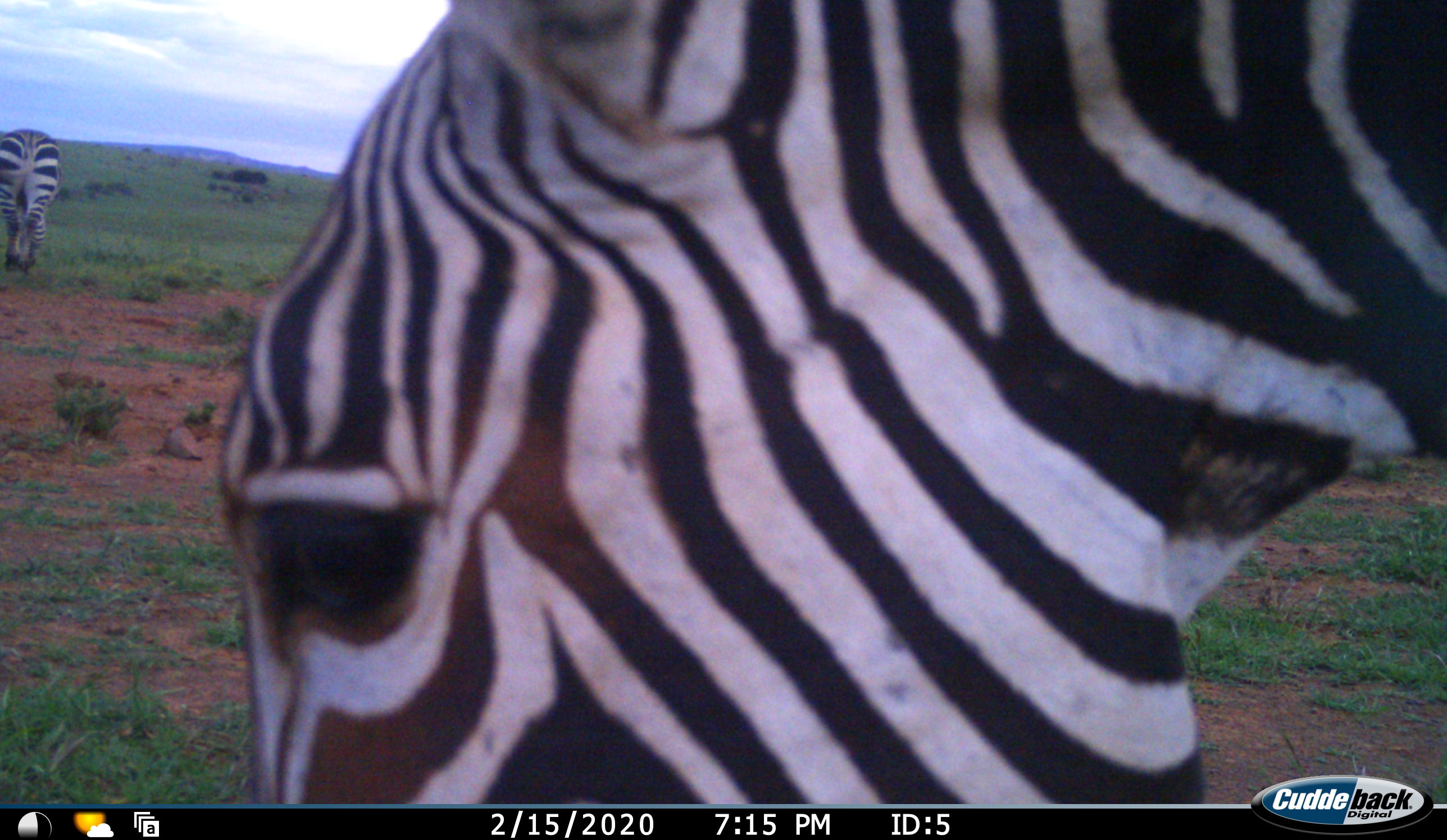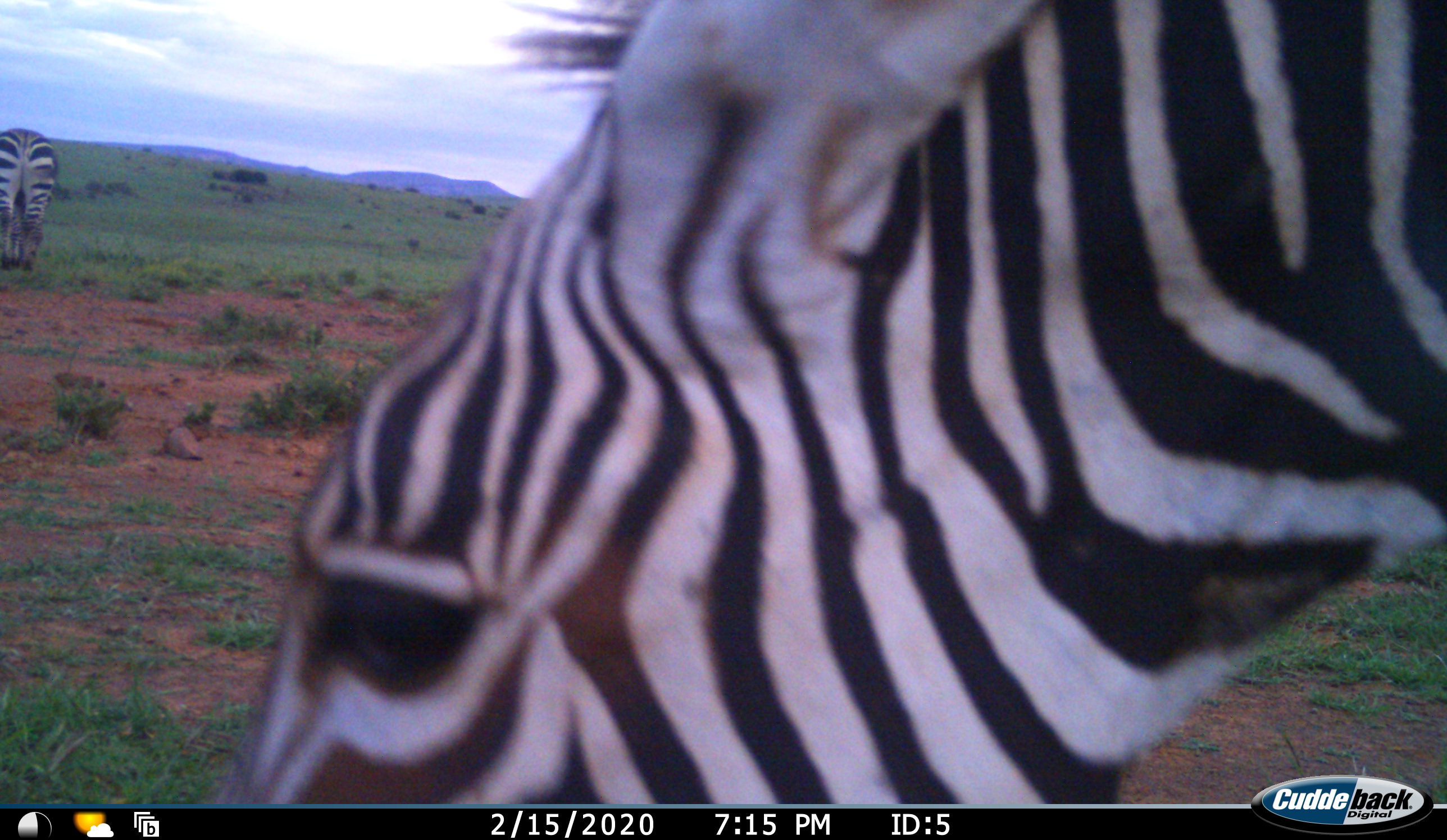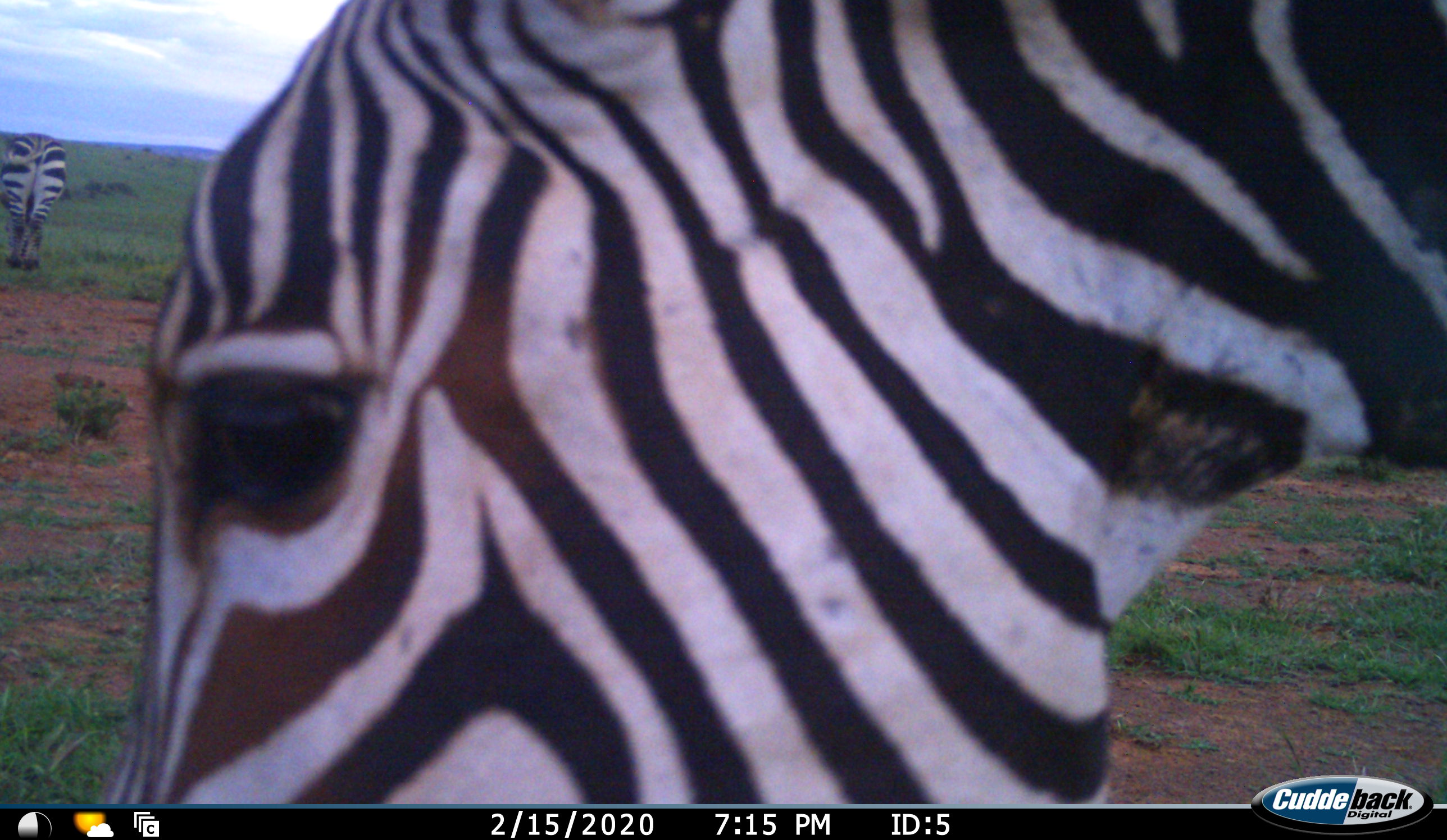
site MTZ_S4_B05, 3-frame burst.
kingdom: Animalia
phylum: Chordata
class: Mammalia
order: Perissodactyla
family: Equidae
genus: Equus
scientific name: Equus zebra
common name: mountain zebra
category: zebramountain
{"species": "zebramountain (mountain zebra) (Equus zebra)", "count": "2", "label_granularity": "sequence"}